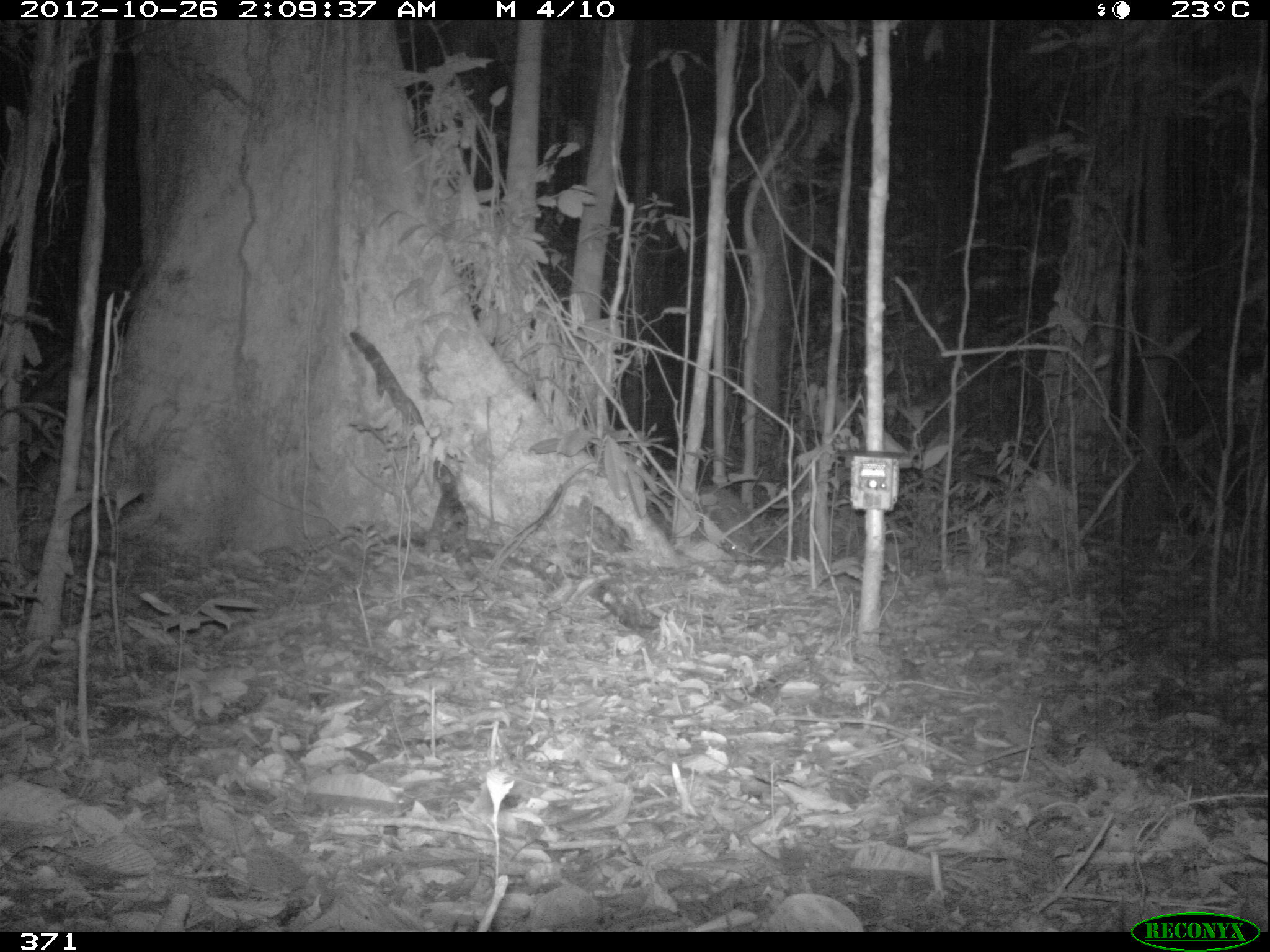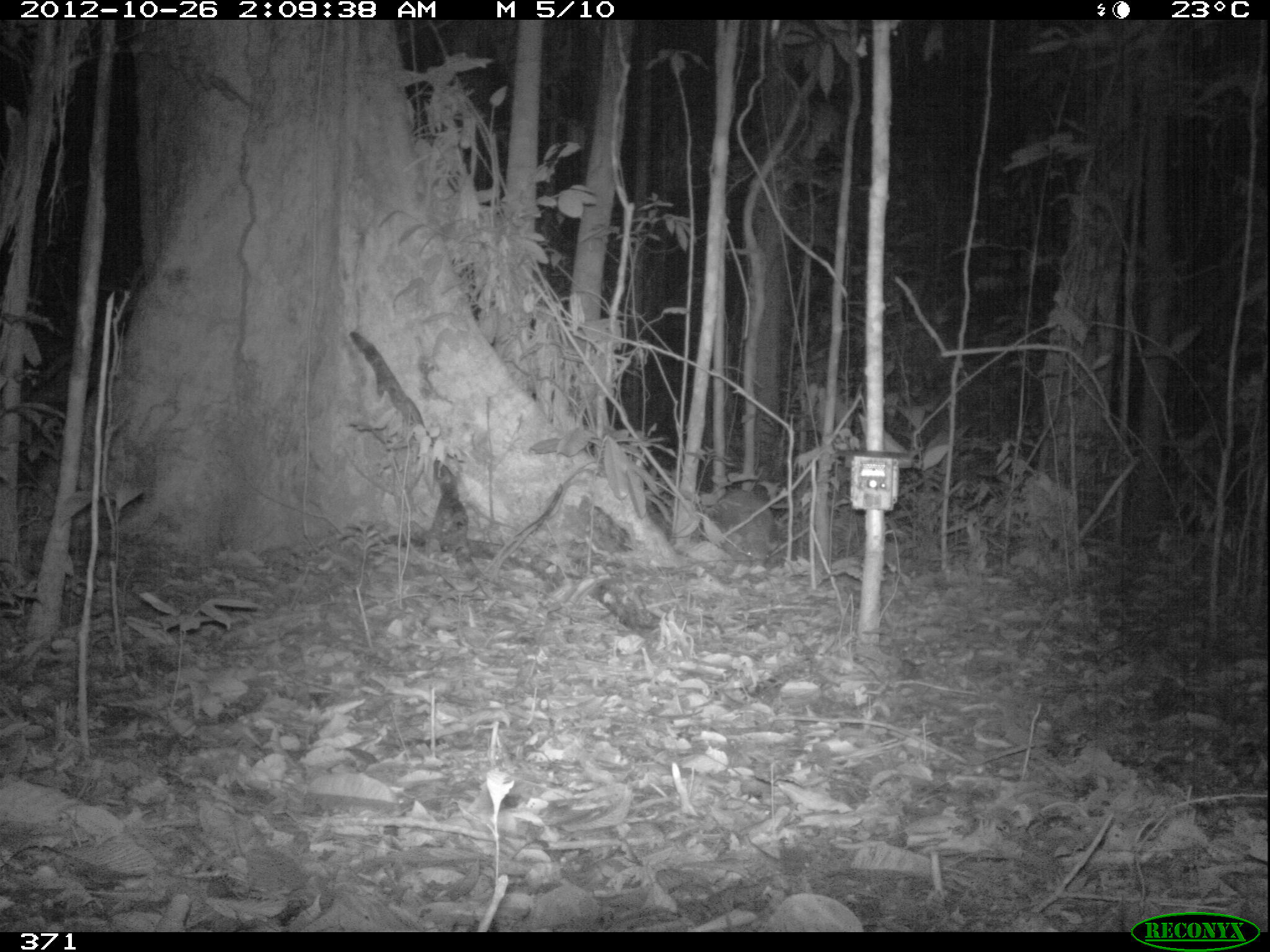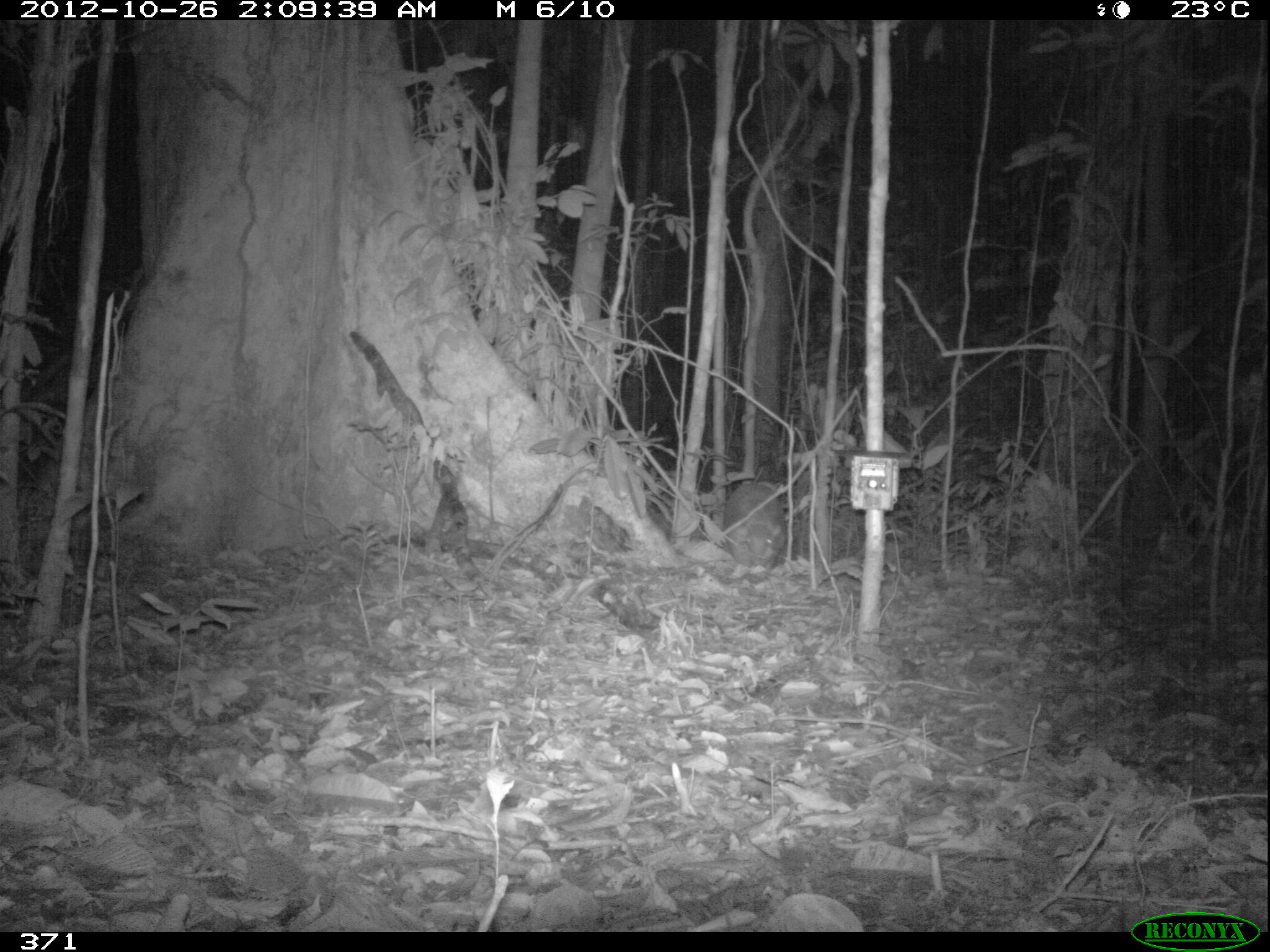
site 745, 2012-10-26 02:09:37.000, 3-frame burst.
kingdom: Animalia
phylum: Chordata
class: Mammalia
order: Cingulata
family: Chlamyphoridae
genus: Priodontes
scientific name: Priodontes maximus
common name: giant armadillo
Priodontes maximus (giant armadillo).